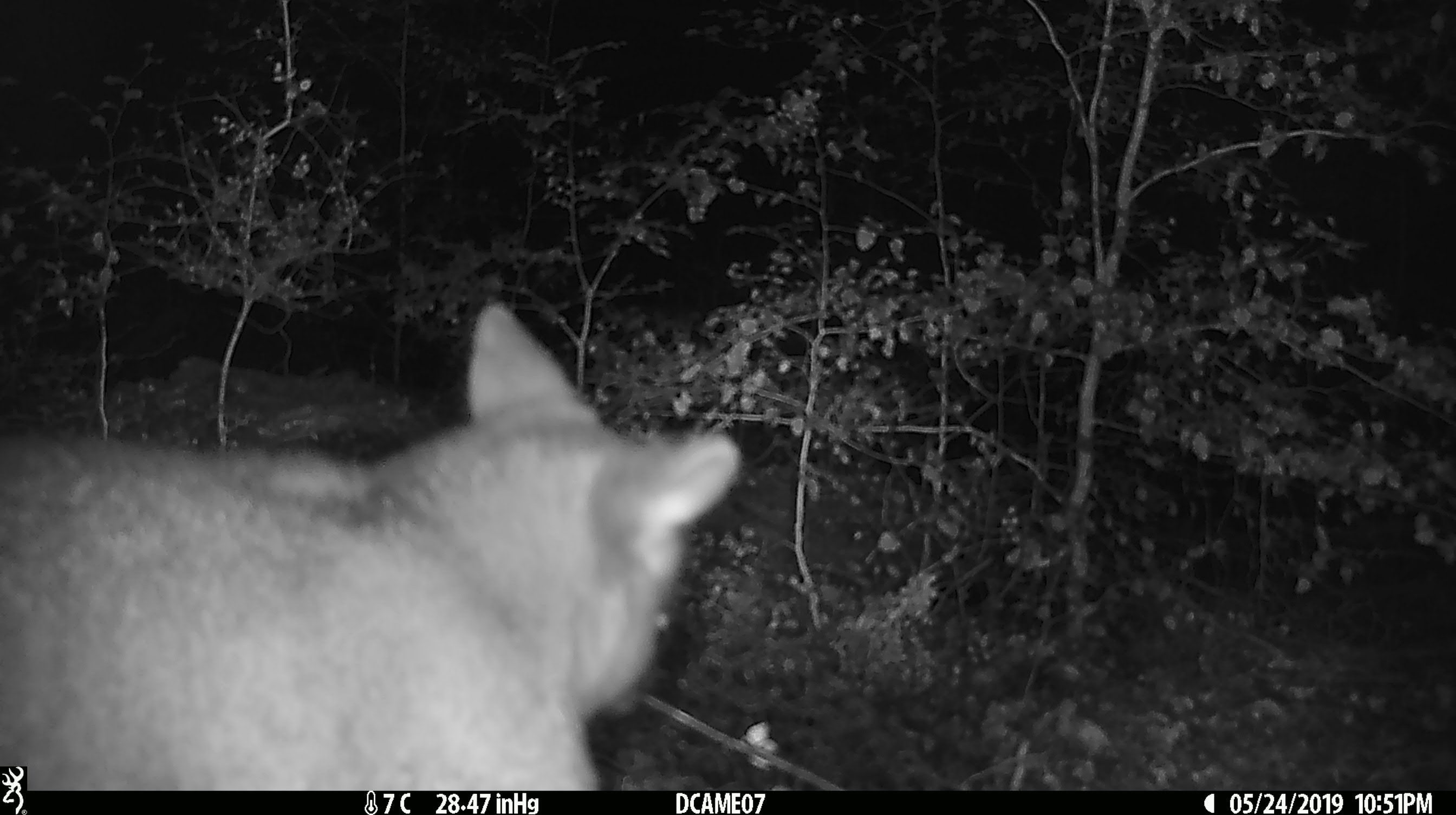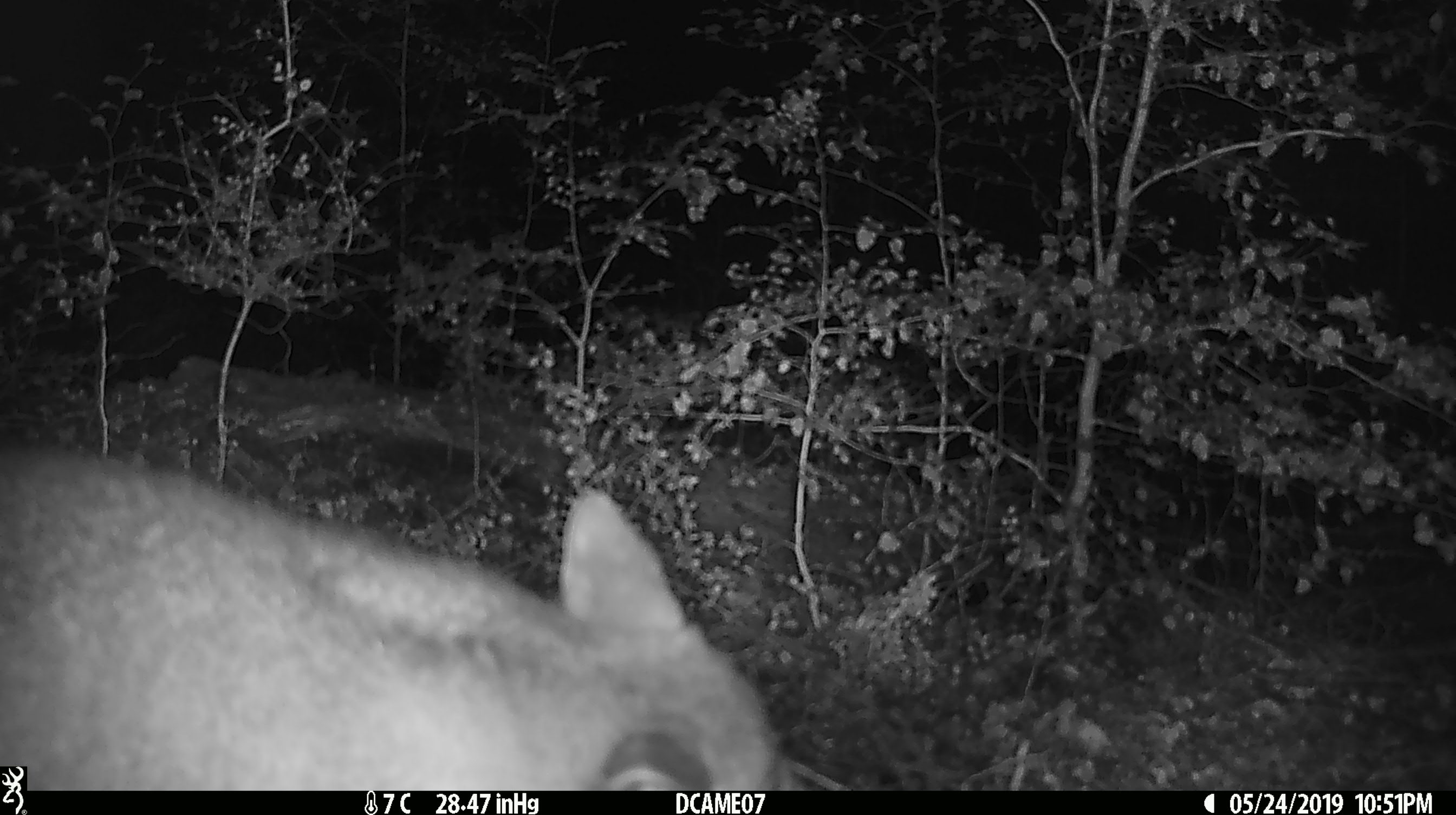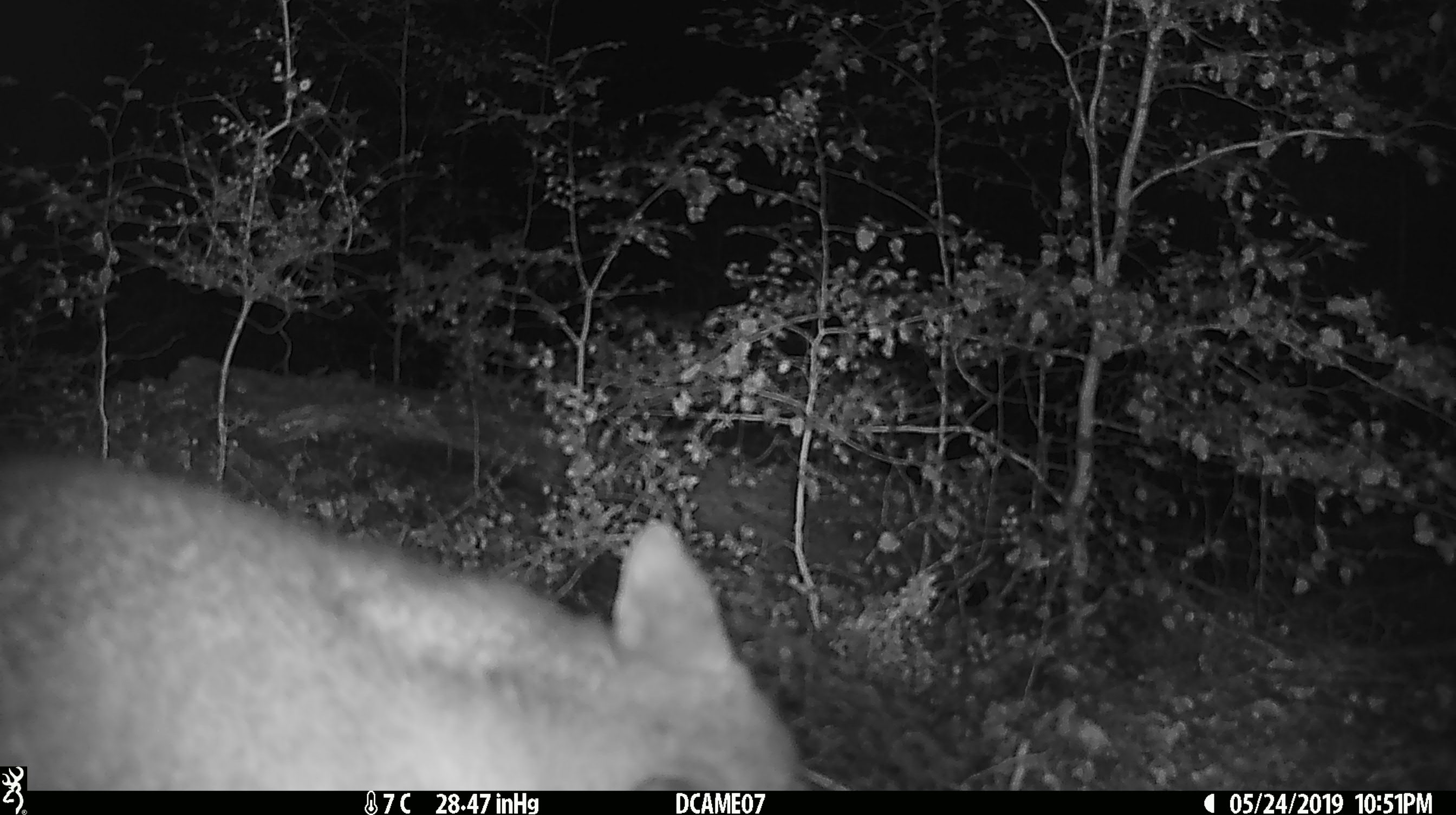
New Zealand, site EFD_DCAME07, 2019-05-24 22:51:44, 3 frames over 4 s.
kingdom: Animalia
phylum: Chordata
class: Mammalia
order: Diprotodontia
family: Phalangeridae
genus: Trichosurus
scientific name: Trichosurus vulpecula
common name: common brushtail possum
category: possum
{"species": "possum (common brushtail possum) (Trichosurus vulpecula)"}